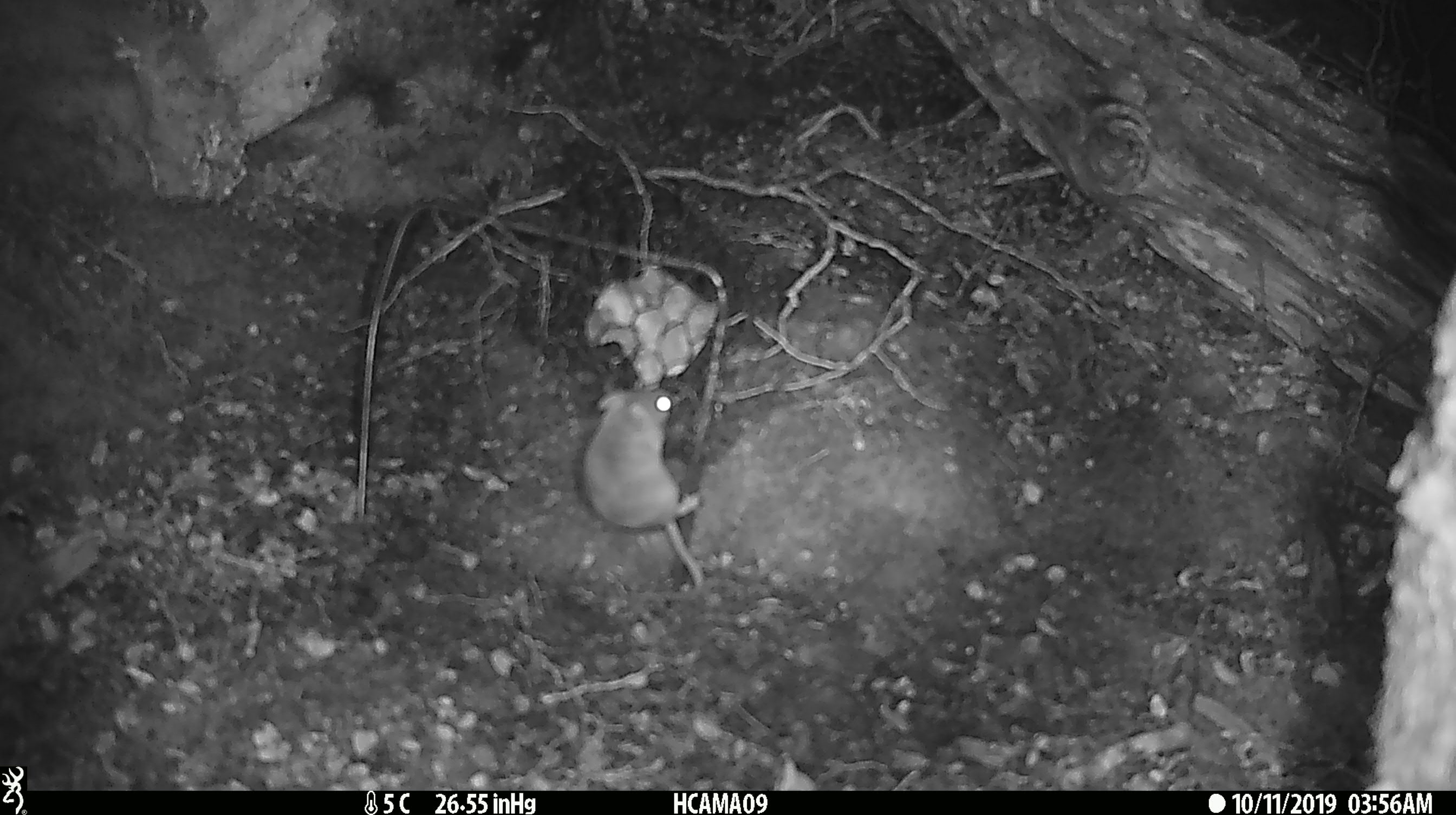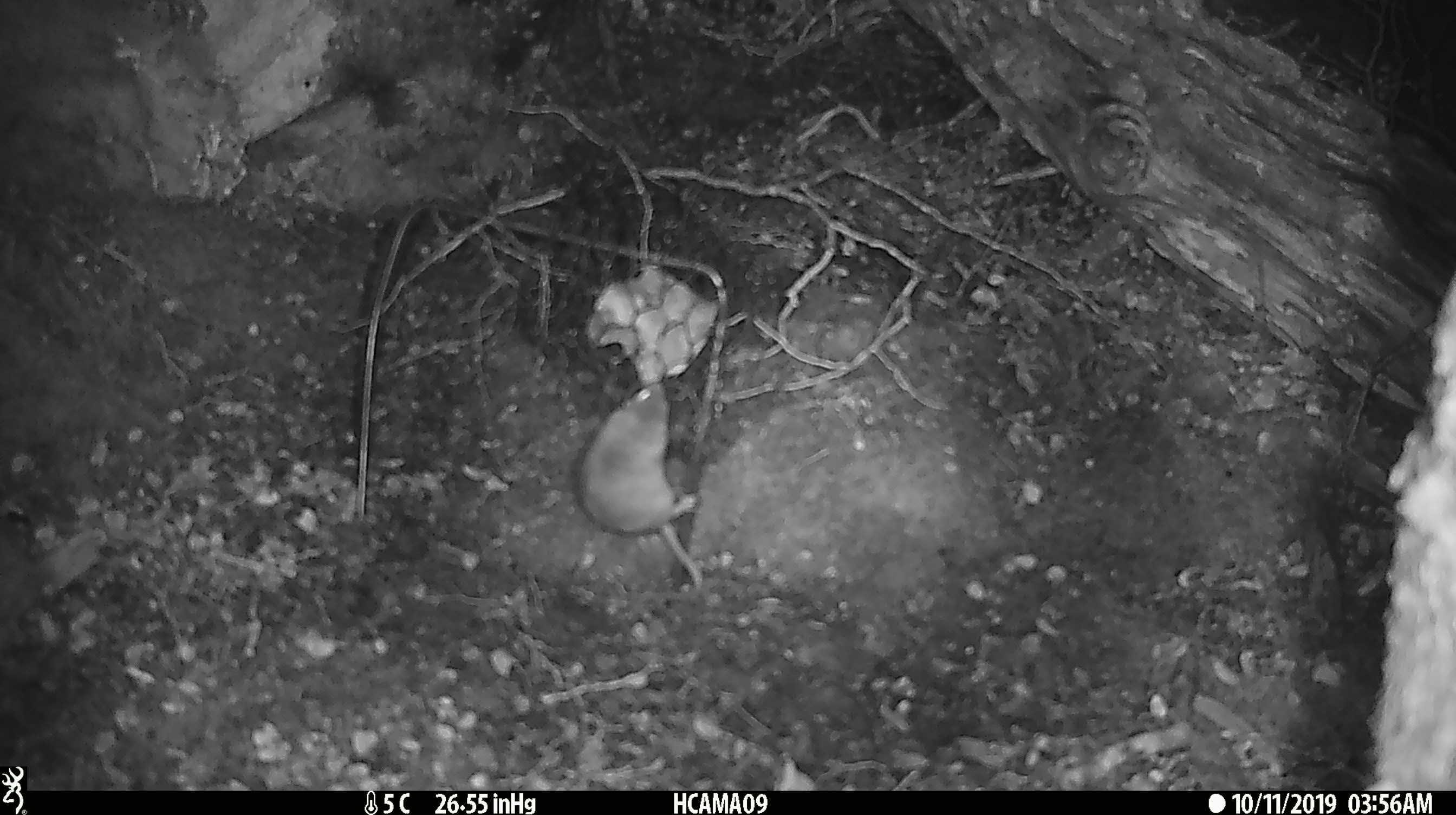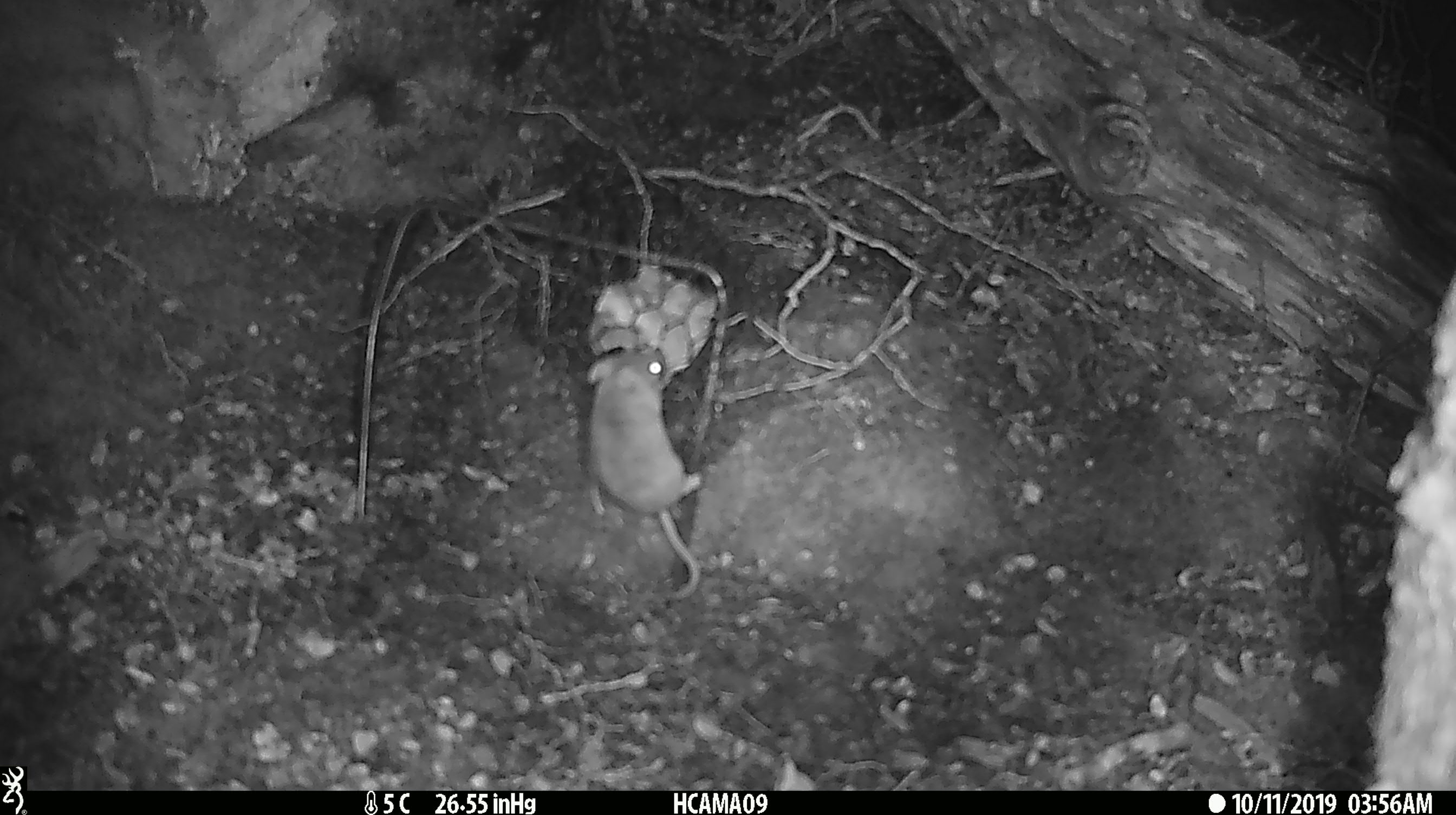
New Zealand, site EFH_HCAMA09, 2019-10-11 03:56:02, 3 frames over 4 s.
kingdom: Animalia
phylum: Chordata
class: Mammalia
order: Rodentia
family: Muridae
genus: Mus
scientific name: Mus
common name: mouse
Mouse (Mus).